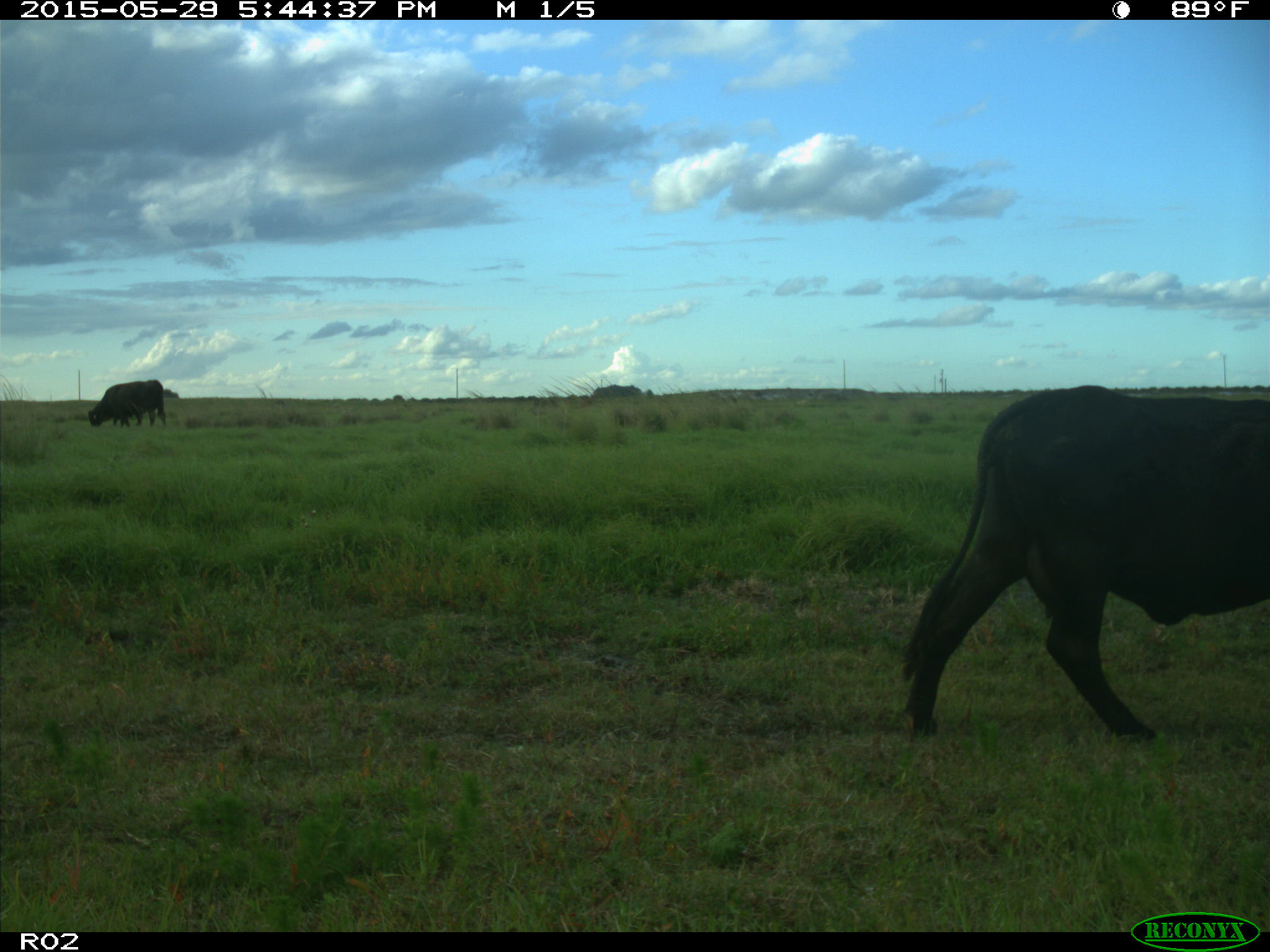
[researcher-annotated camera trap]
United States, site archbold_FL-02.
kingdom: Animalia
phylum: Chordata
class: Mammalia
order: Artiodactyla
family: Bovidae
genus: Bos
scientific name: Bos taurus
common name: domestic cow